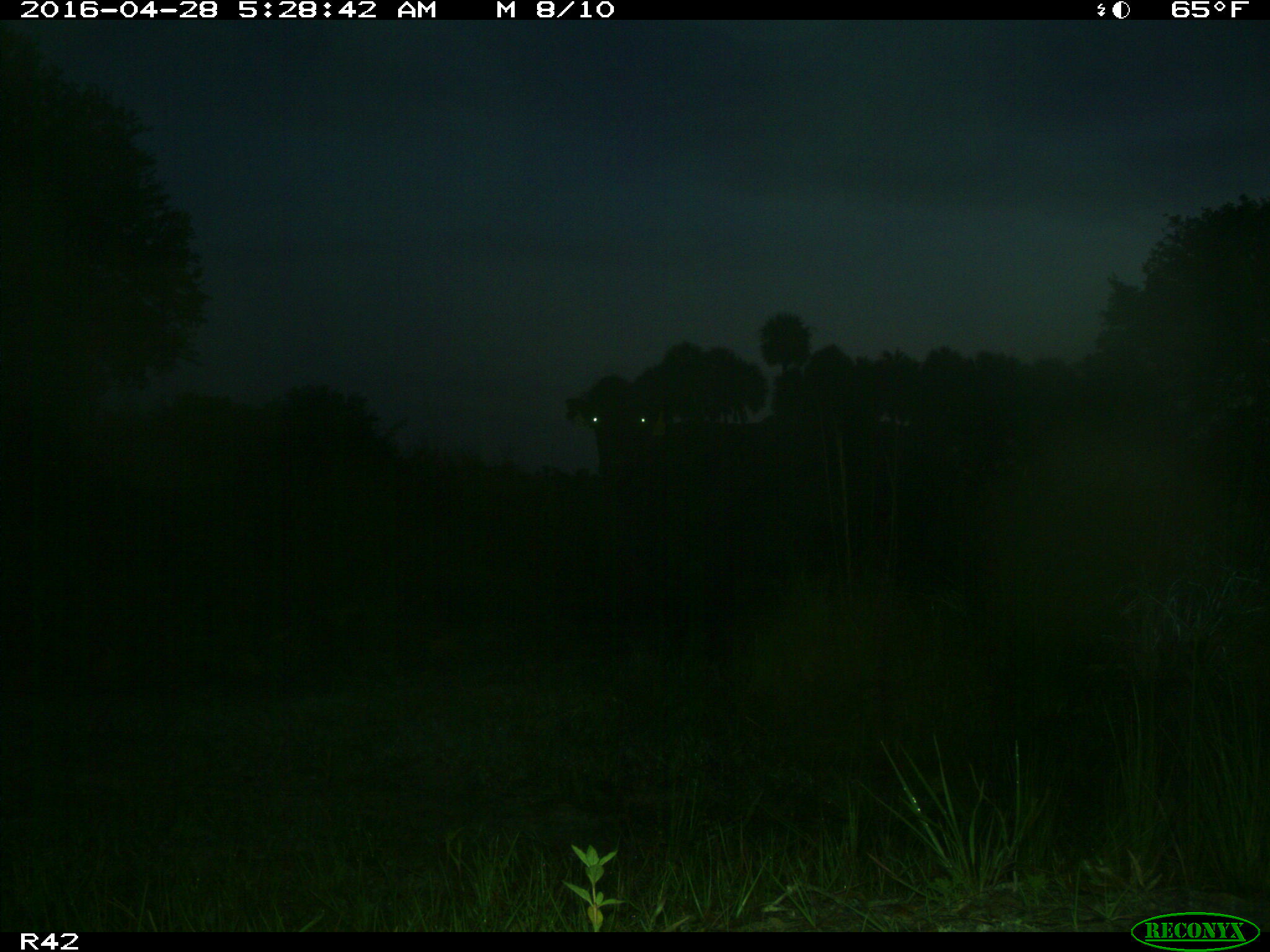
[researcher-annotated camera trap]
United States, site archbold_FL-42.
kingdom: Animalia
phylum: Chordata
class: Mammalia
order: Artiodactyla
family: Bovidae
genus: Bos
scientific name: Bos taurus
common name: domestic cow